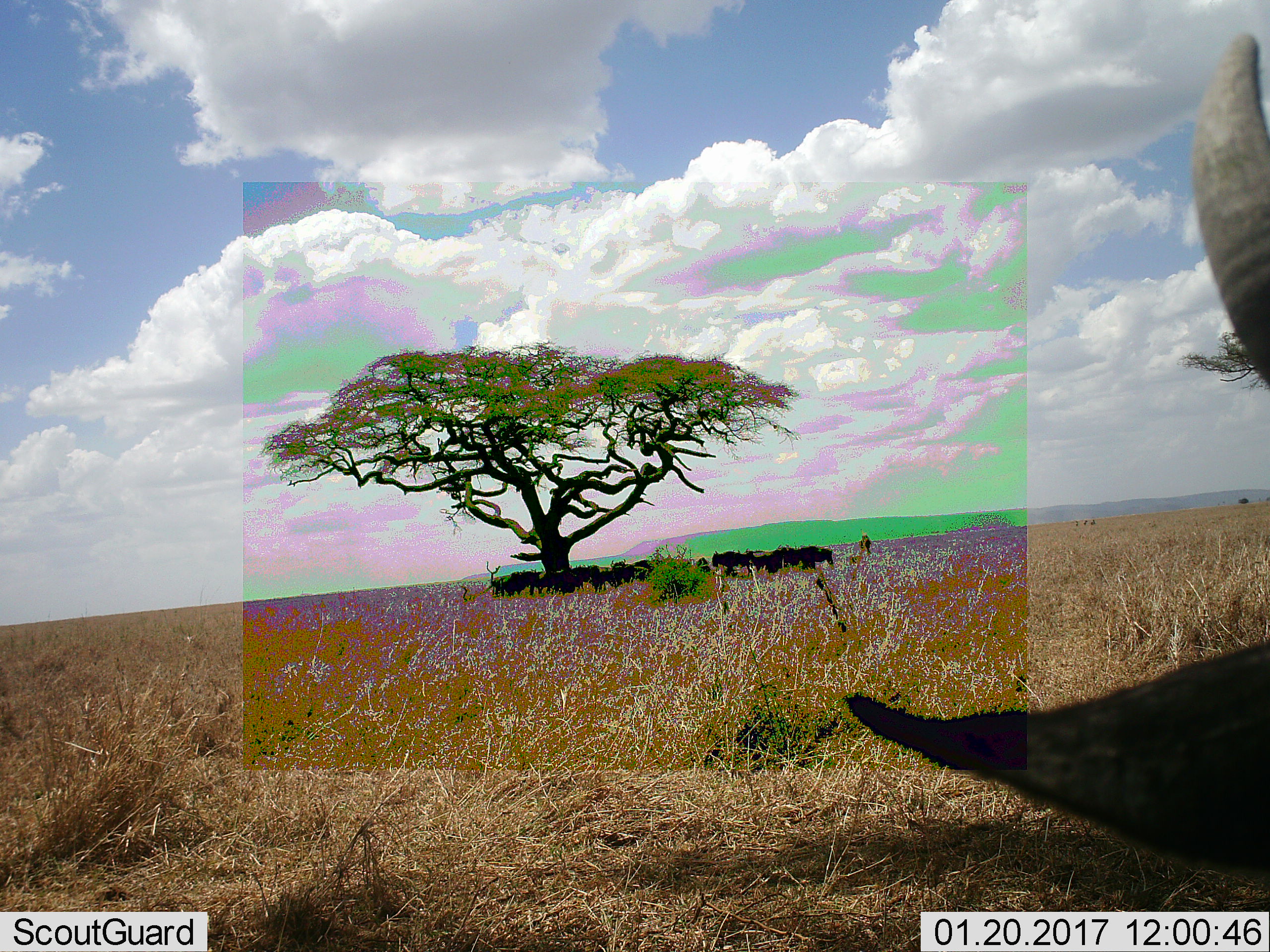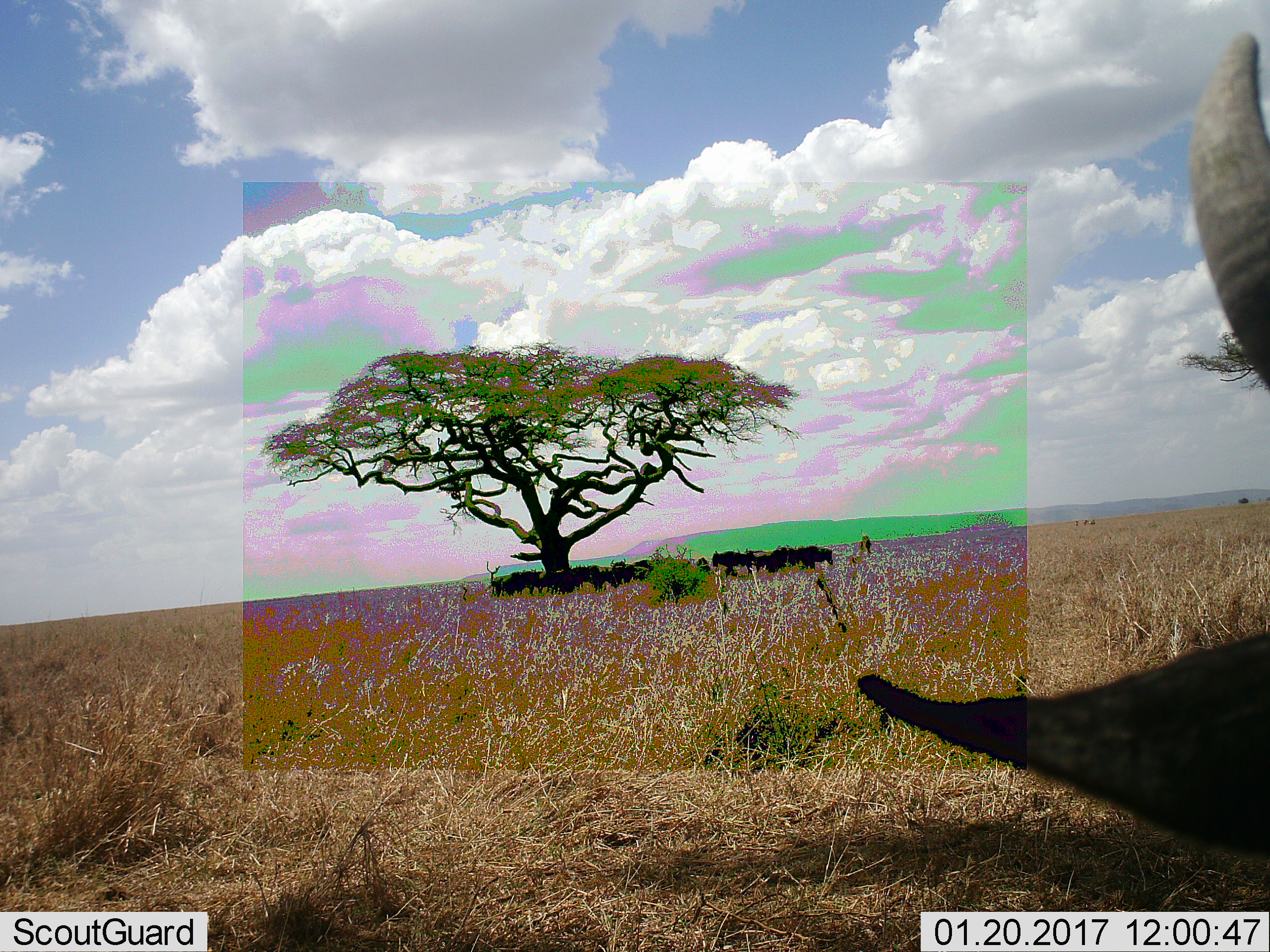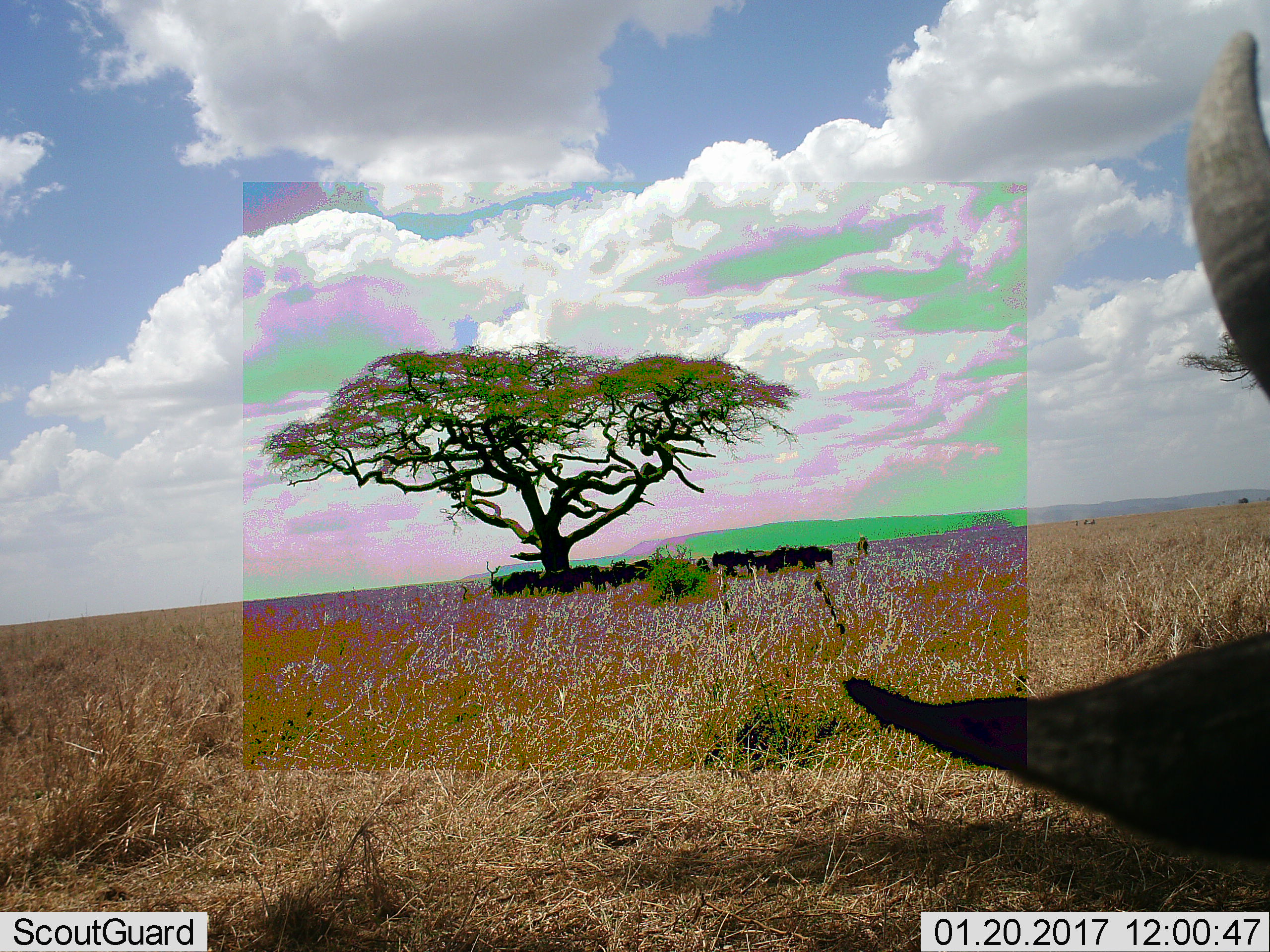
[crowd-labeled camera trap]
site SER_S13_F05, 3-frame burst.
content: unidentified animal